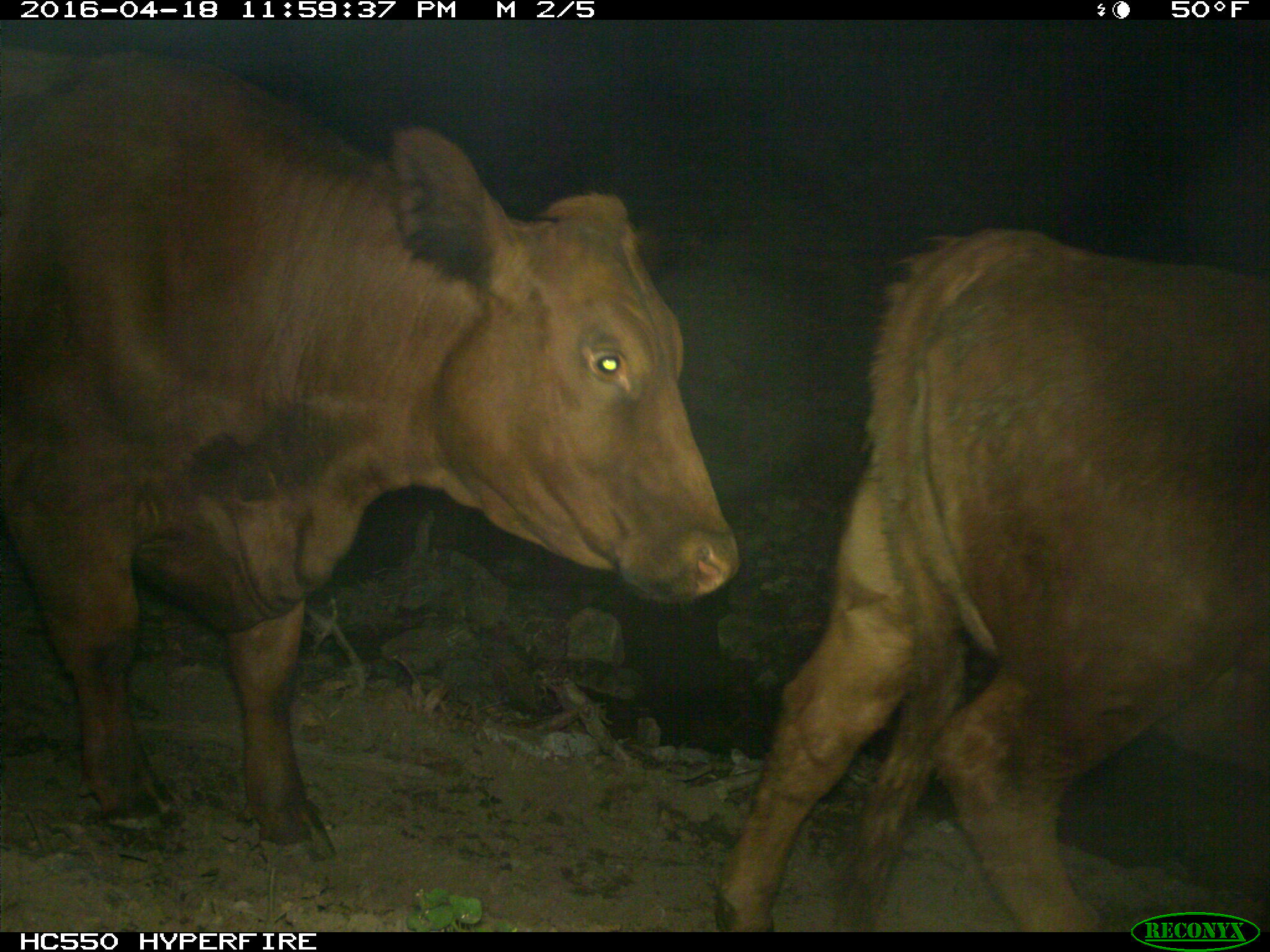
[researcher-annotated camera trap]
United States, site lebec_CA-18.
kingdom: Animalia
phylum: Chordata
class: Mammalia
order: Artiodactyla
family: Bovidae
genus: Bos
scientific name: Bos taurus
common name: domestic cow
Bos taurus (domestic cow).